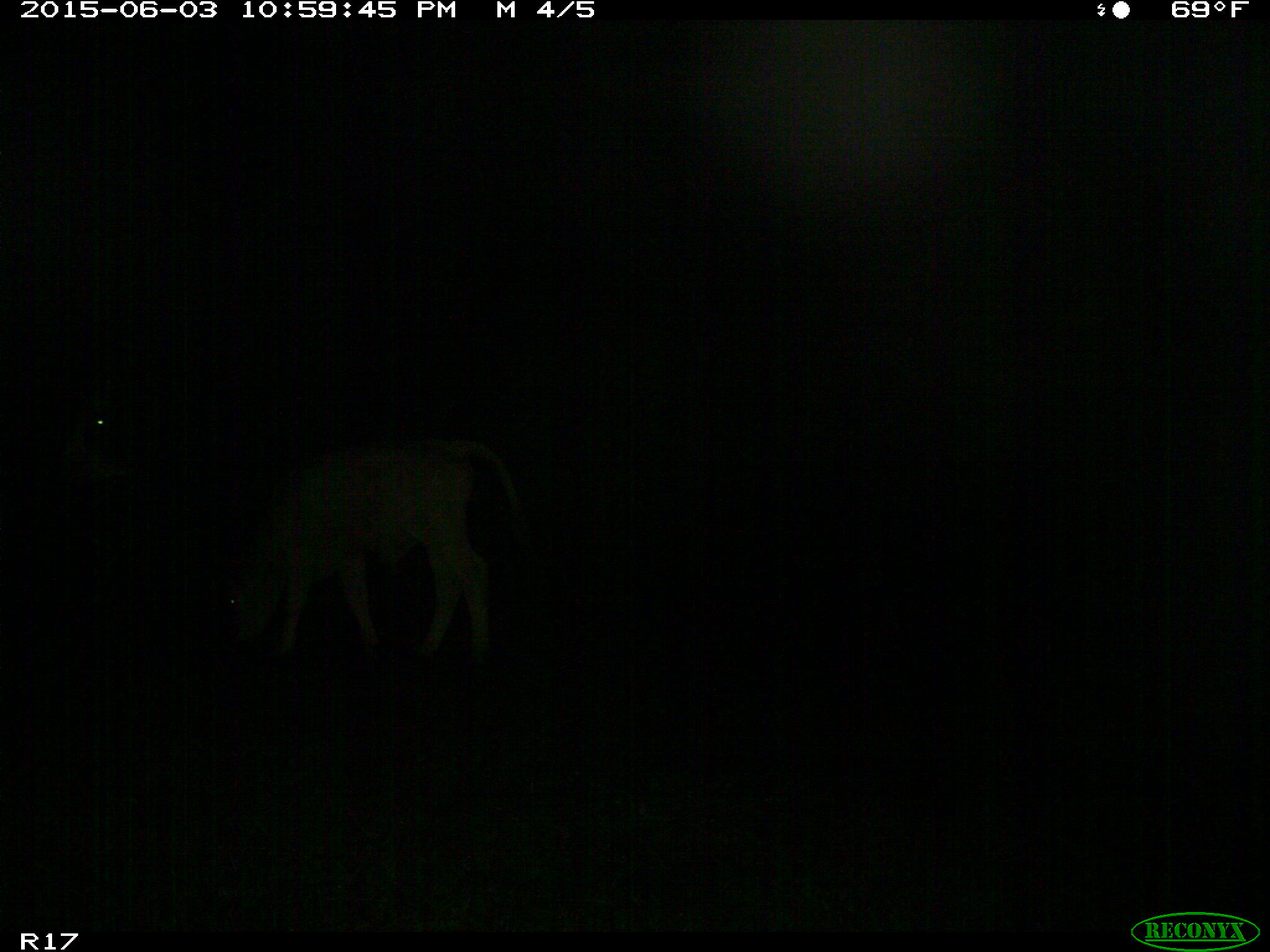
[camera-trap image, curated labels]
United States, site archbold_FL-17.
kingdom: Animalia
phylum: Chordata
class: Mammalia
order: Artiodactyla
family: Bovidae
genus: Bos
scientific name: Bos taurus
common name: domestic cow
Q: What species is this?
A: Bos taurus (domestic cow).